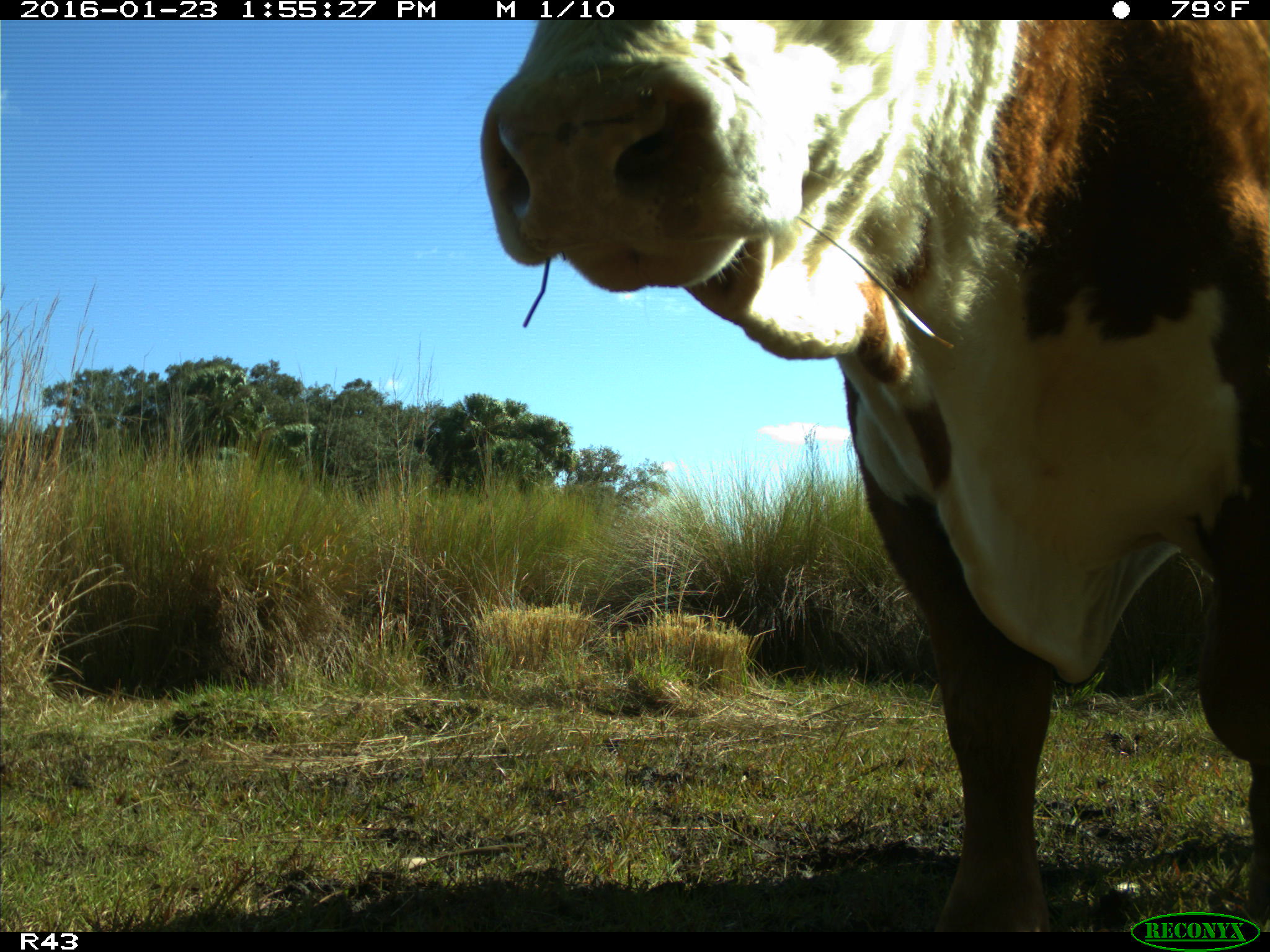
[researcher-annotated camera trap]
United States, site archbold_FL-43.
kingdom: Animalia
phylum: Chordata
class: Mammalia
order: Artiodactyla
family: Bovidae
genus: Bos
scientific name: Bos taurus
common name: domestic cow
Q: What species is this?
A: Bos taurus (domestic cow).